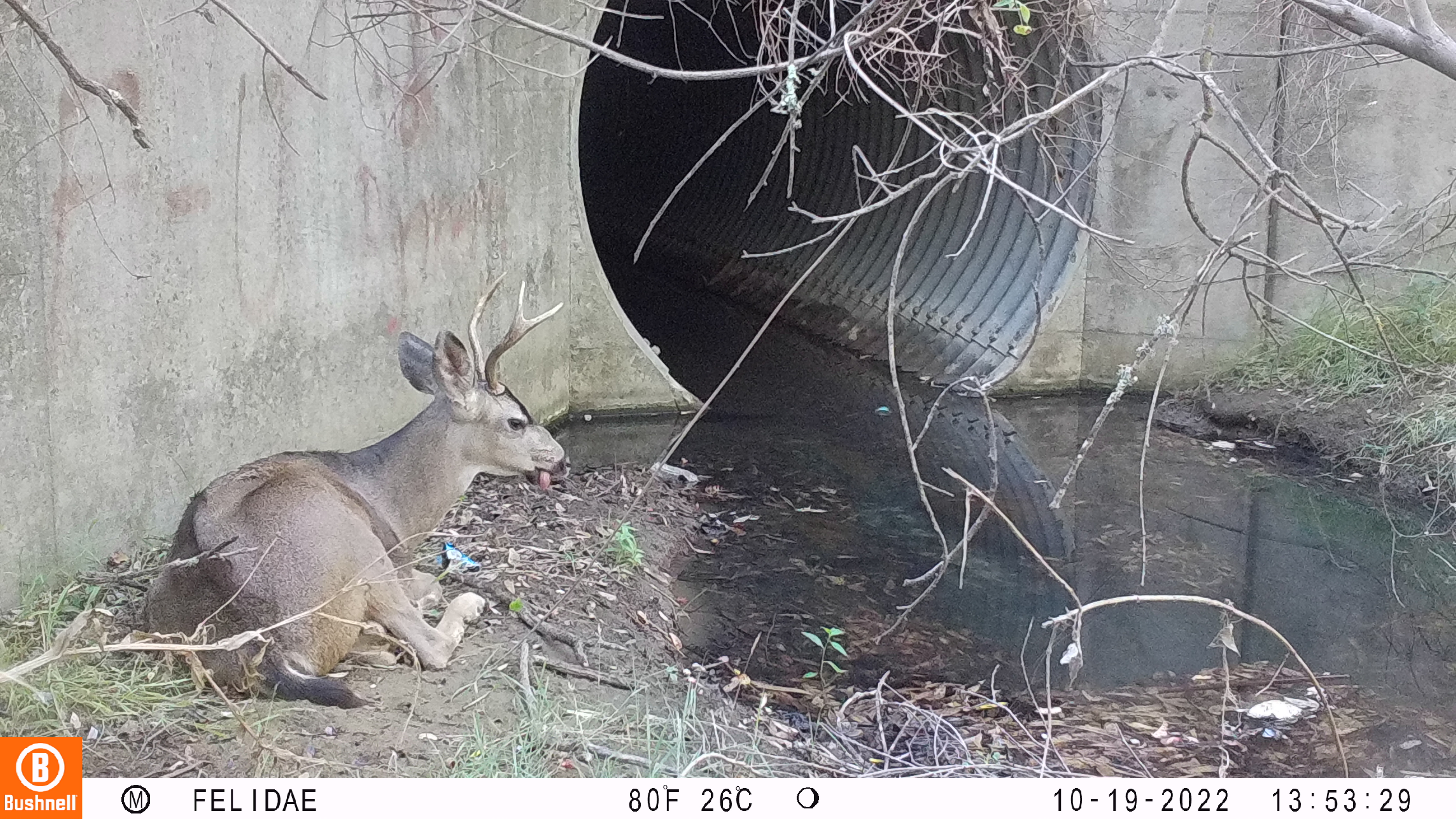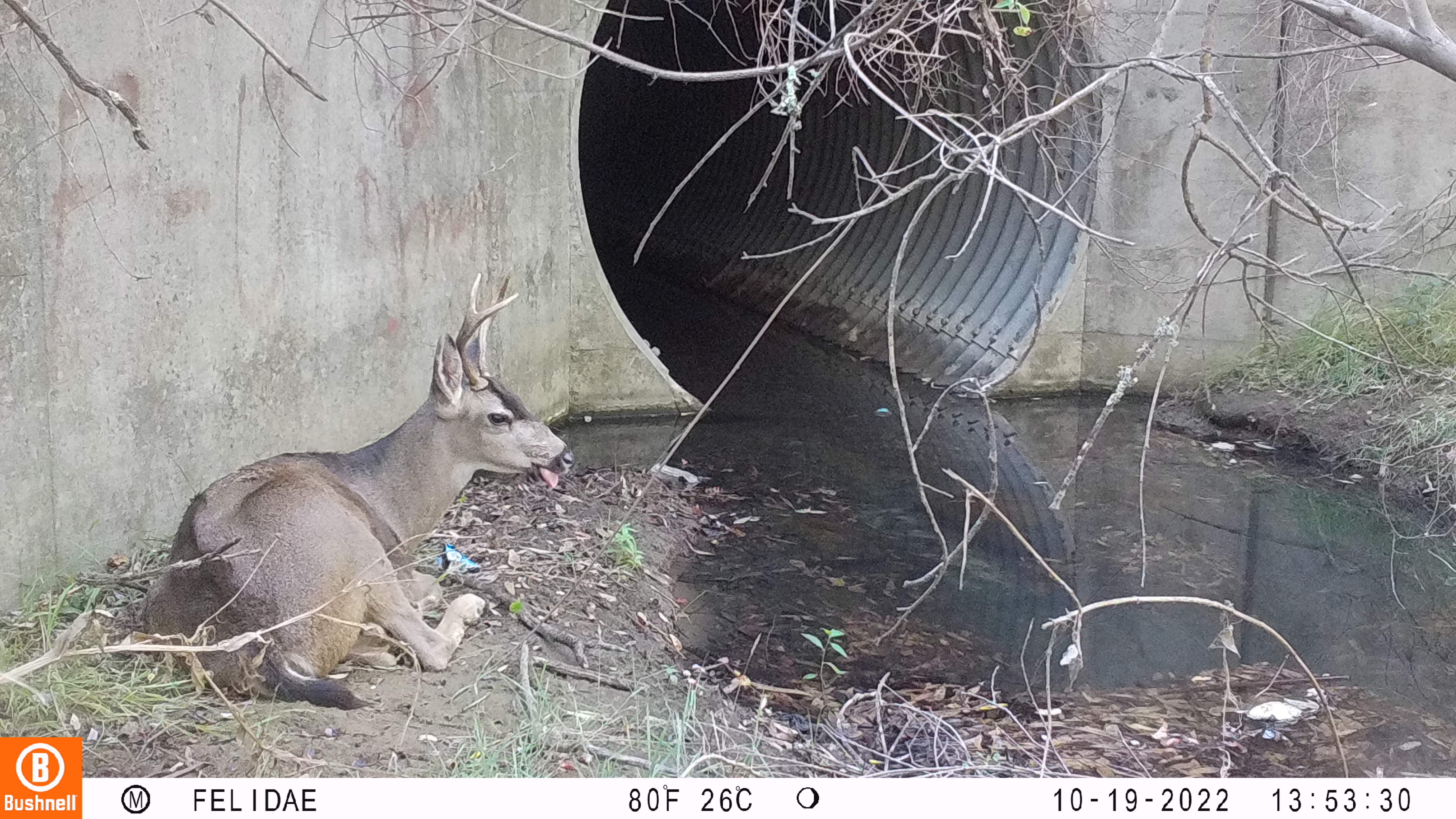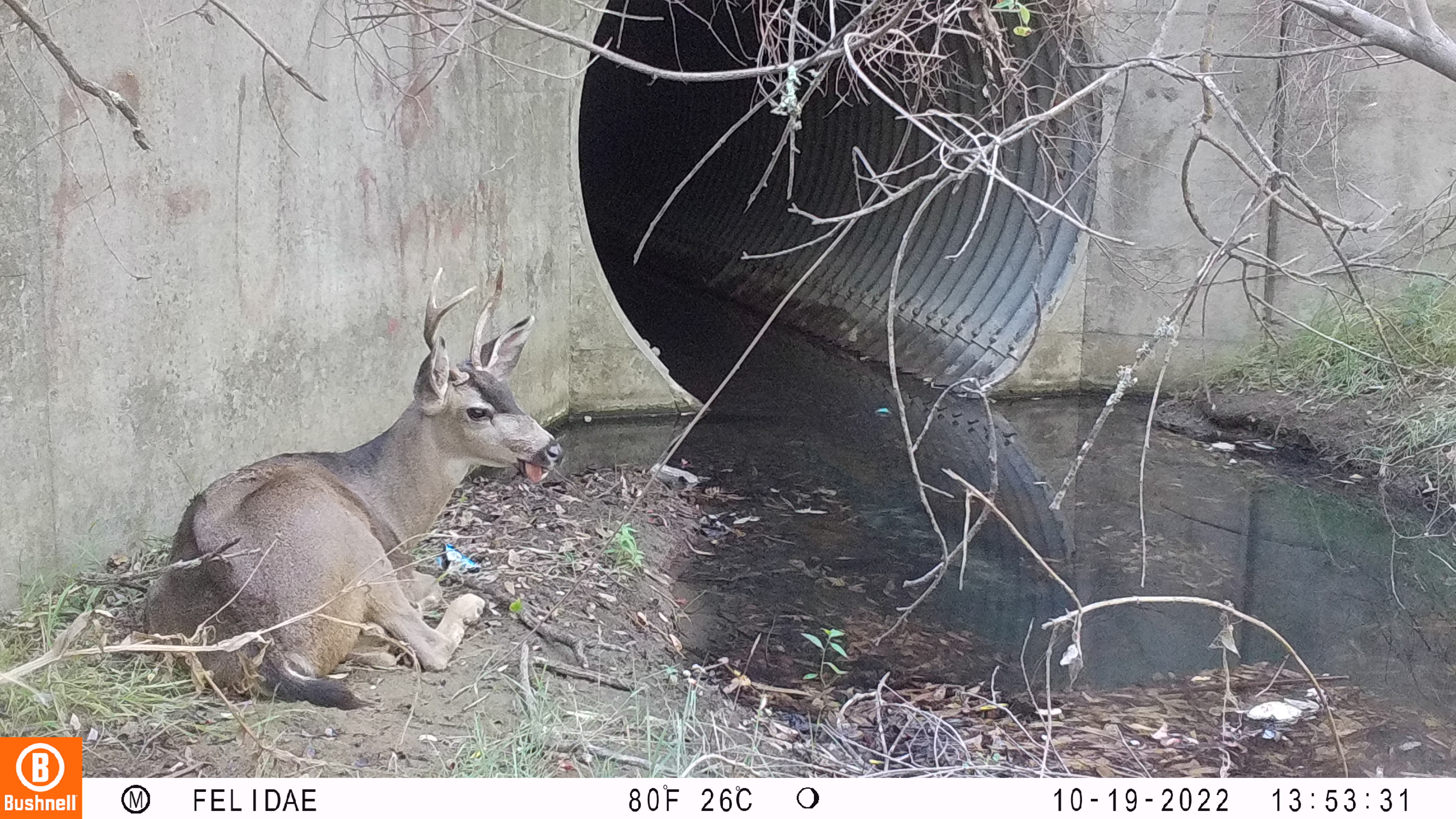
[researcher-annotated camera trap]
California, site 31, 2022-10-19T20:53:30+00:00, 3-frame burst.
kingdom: Animalia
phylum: Chordata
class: Mammalia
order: Artiodactyla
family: Cervidae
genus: Odocoileus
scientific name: Odocoileus hemionus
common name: mule deer